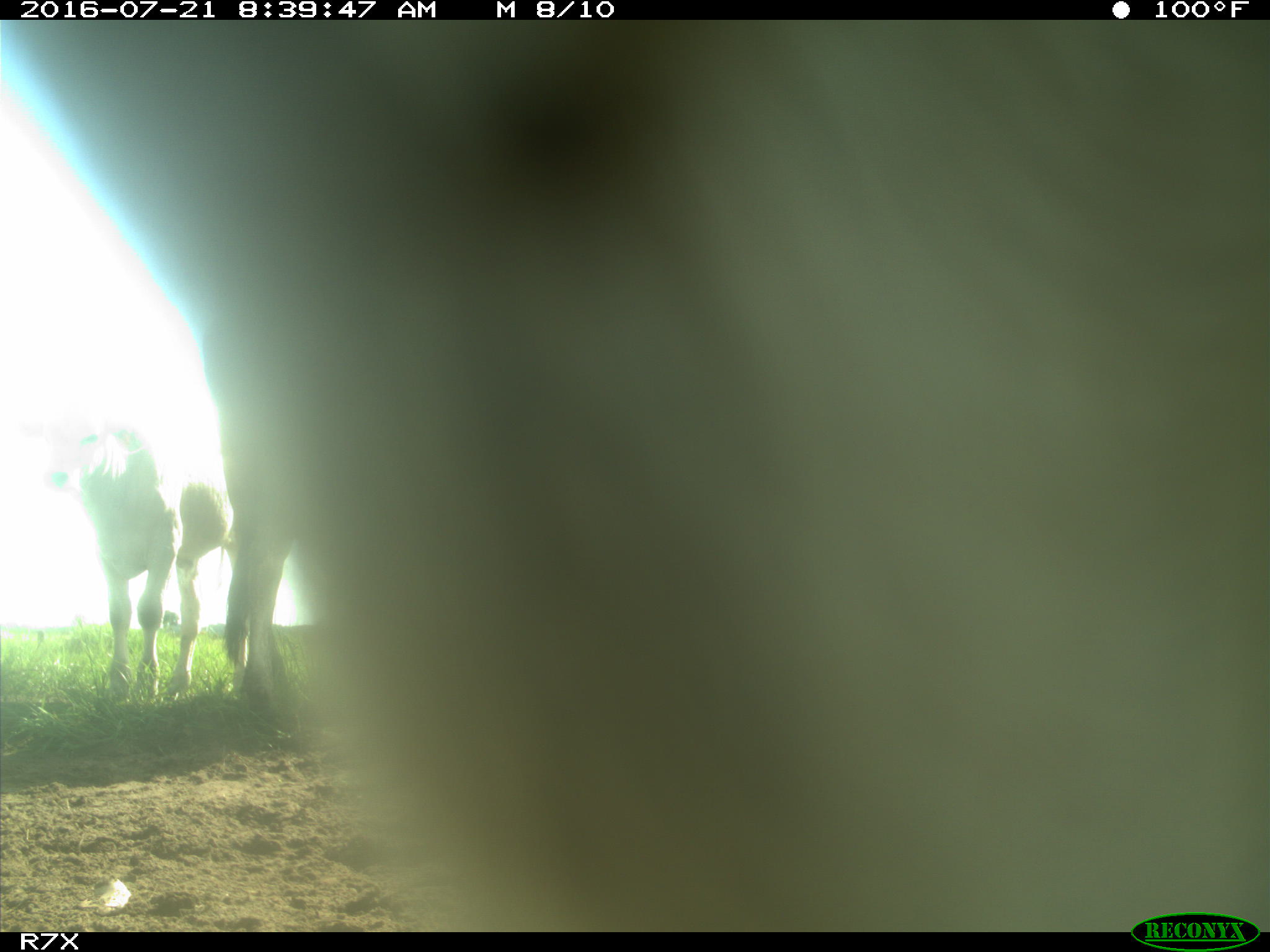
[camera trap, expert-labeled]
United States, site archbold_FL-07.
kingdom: Animalia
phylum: Chordata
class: Mammalia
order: Artiodactyla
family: Bovidae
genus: Bos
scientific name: Bos taurus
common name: domestic cow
Bos taurus (domestic cow).